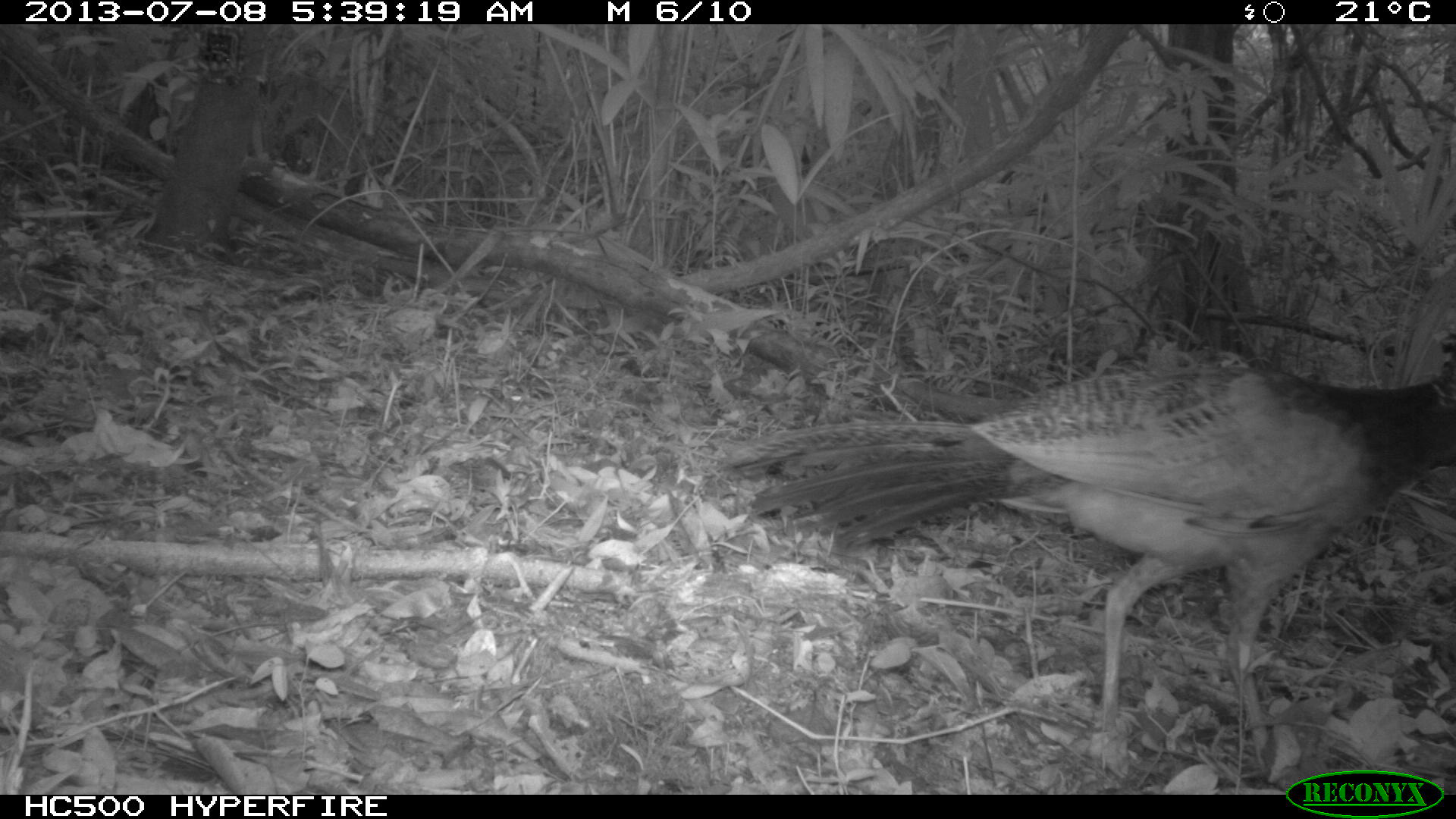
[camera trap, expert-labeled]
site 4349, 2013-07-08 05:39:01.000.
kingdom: Animalia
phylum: Chordata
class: Aves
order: Galliformes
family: Cracidae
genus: Crax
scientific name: Crax rubra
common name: great curassow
Crax rubra (great curassow), count 1, sex female.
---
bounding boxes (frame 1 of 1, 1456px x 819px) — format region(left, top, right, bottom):
crax rubra: region(720, 357, 1456, 779)